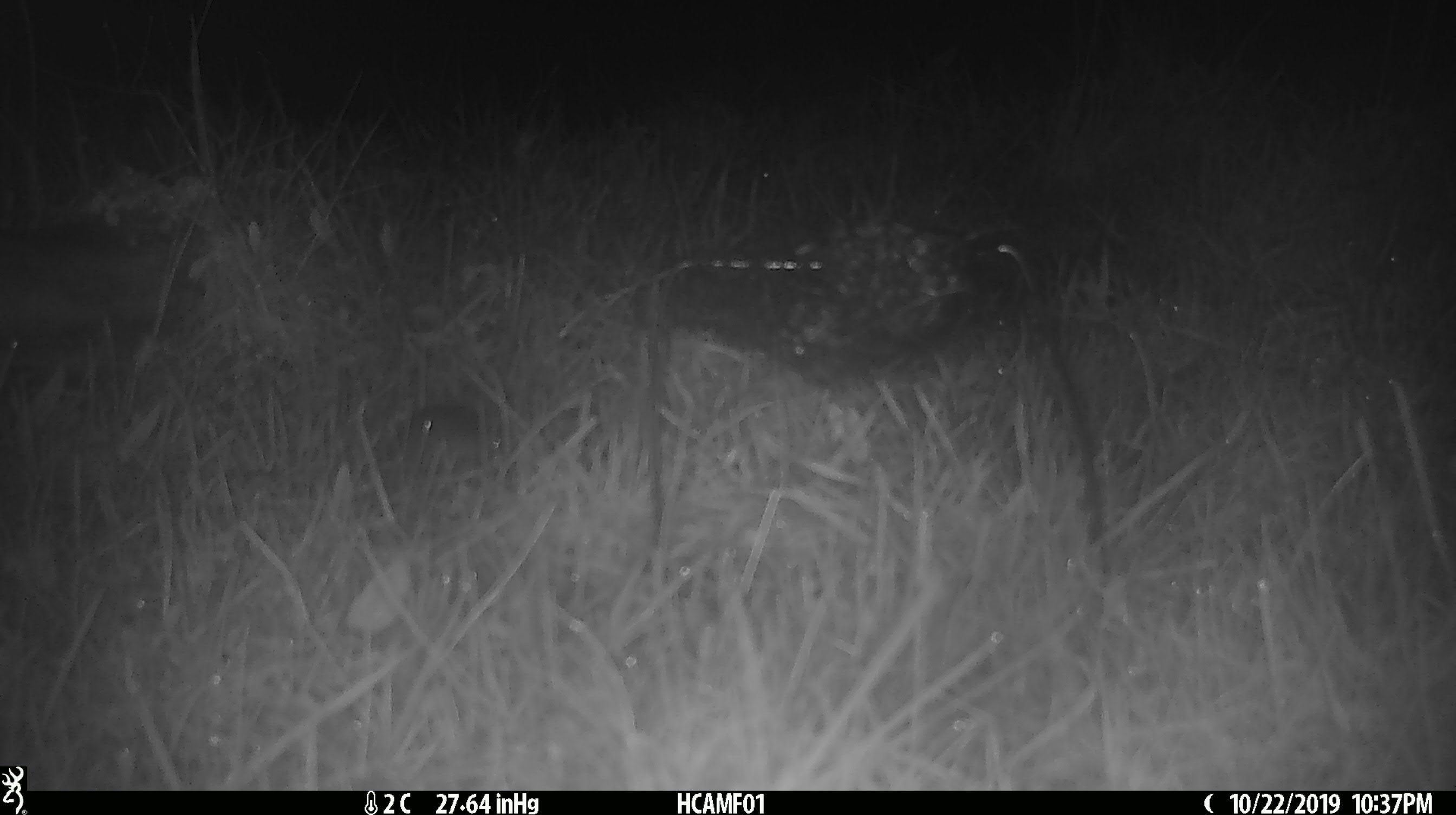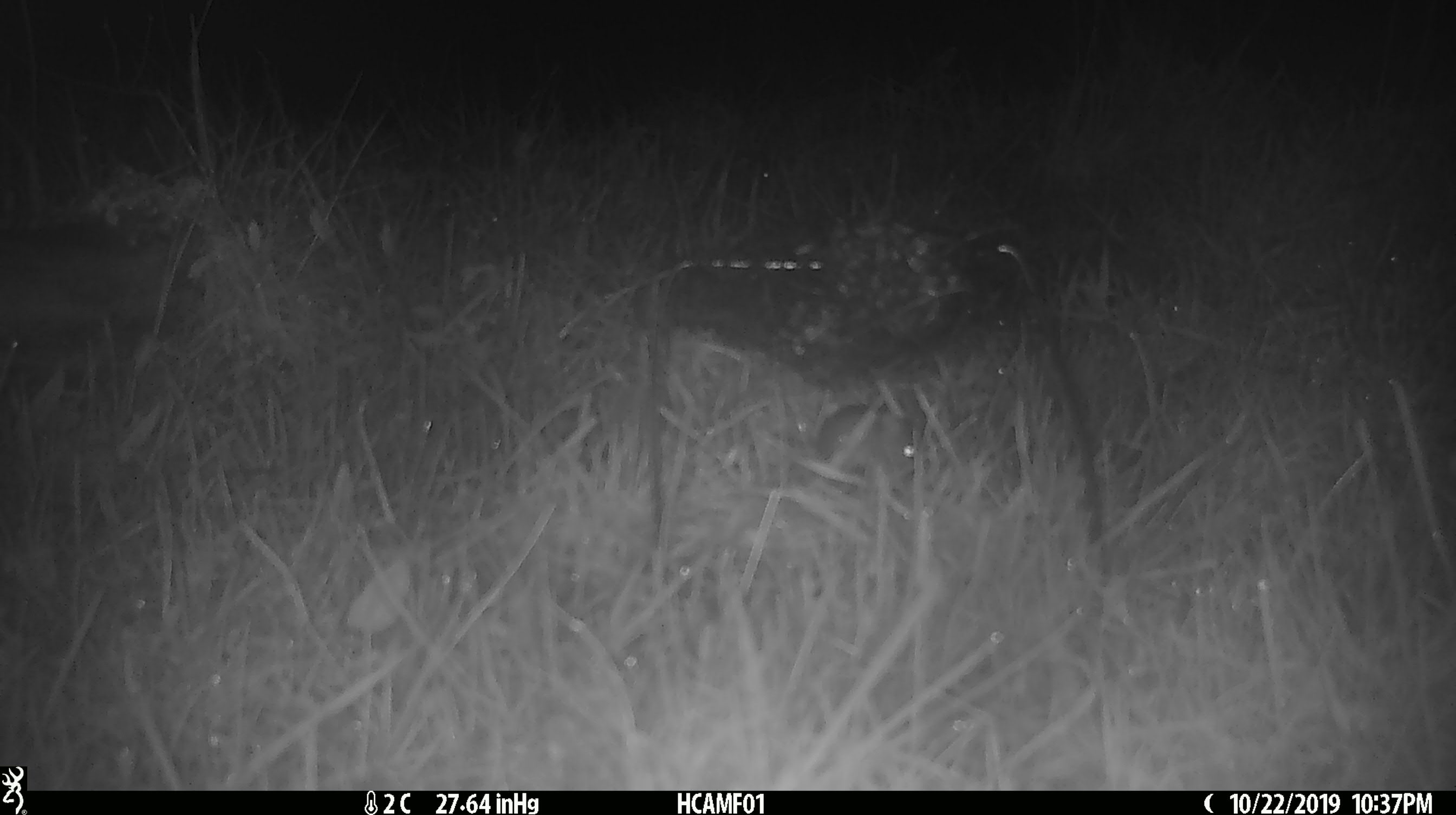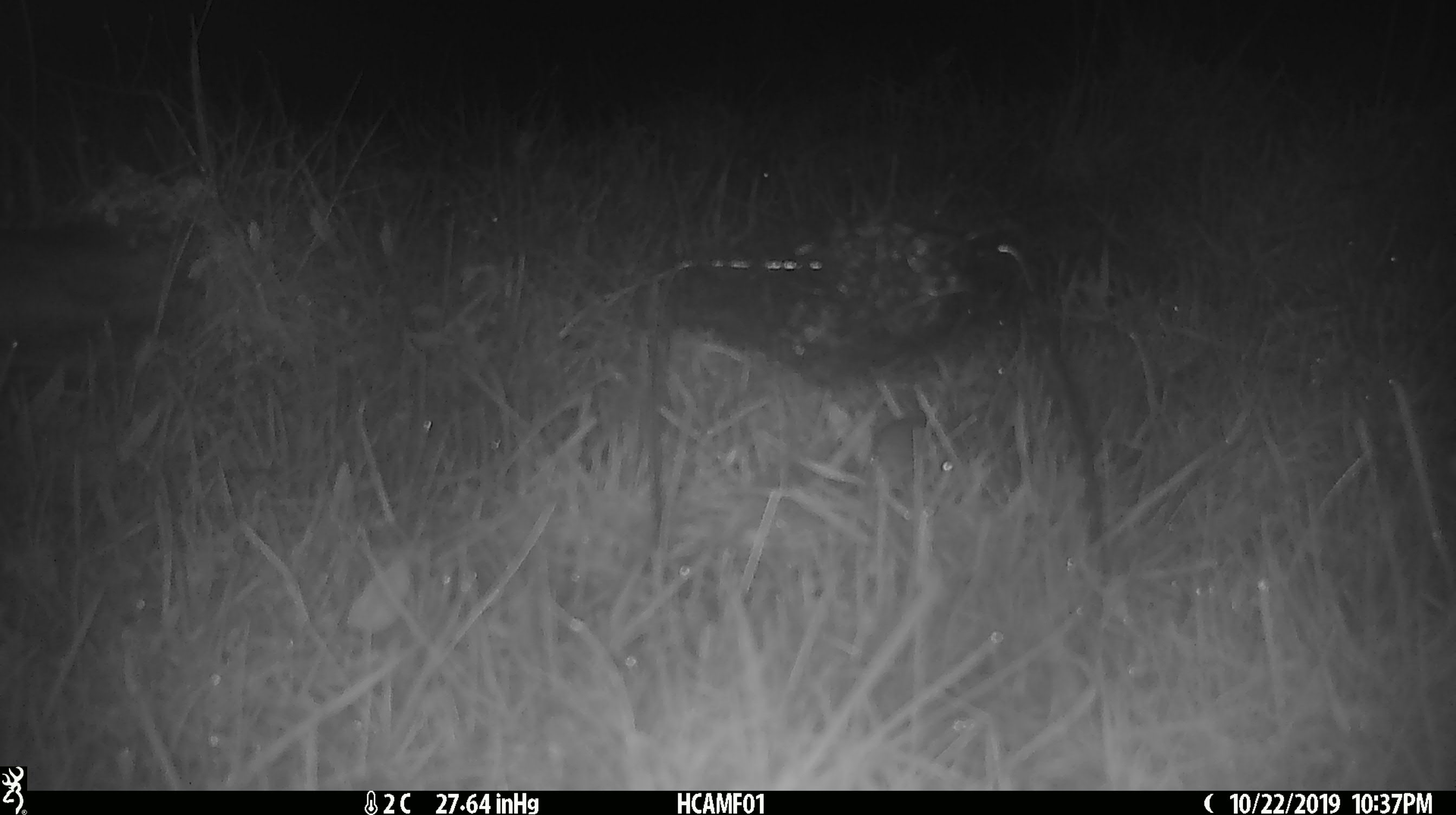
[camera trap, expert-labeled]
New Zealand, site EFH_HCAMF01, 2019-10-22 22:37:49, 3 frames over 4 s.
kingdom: Animalia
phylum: Chordata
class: Mammalia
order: Rodentia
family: Muridae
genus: Mus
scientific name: Mus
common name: mouse